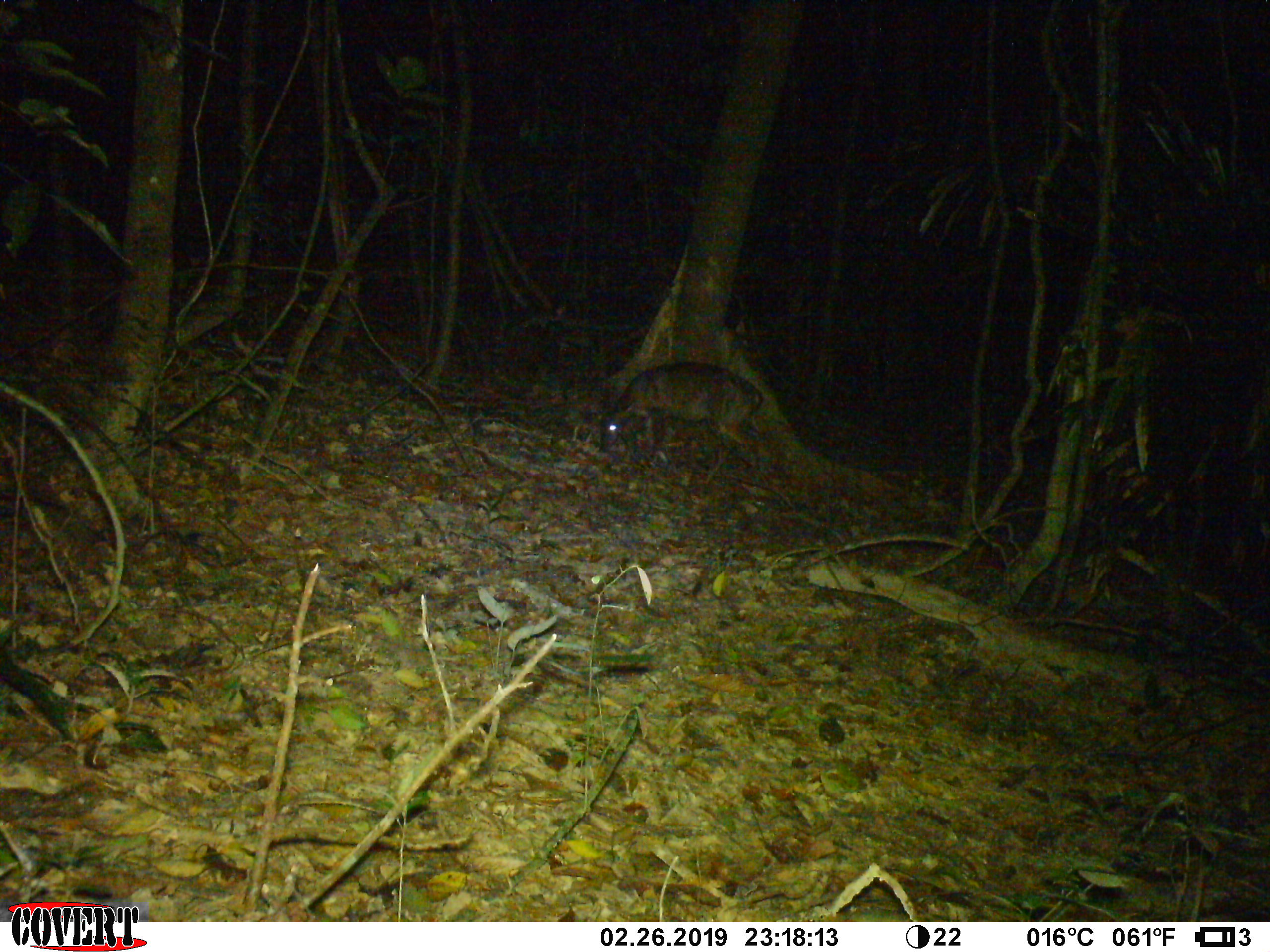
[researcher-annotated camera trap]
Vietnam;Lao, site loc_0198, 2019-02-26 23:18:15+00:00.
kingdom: Animalia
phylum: Chordata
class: Mammalia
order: Artiodactyla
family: Cervidae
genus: Muntiacus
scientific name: Muntiacus vuquangensis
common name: large-antlered muntjac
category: large antlered muntjac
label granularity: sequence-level